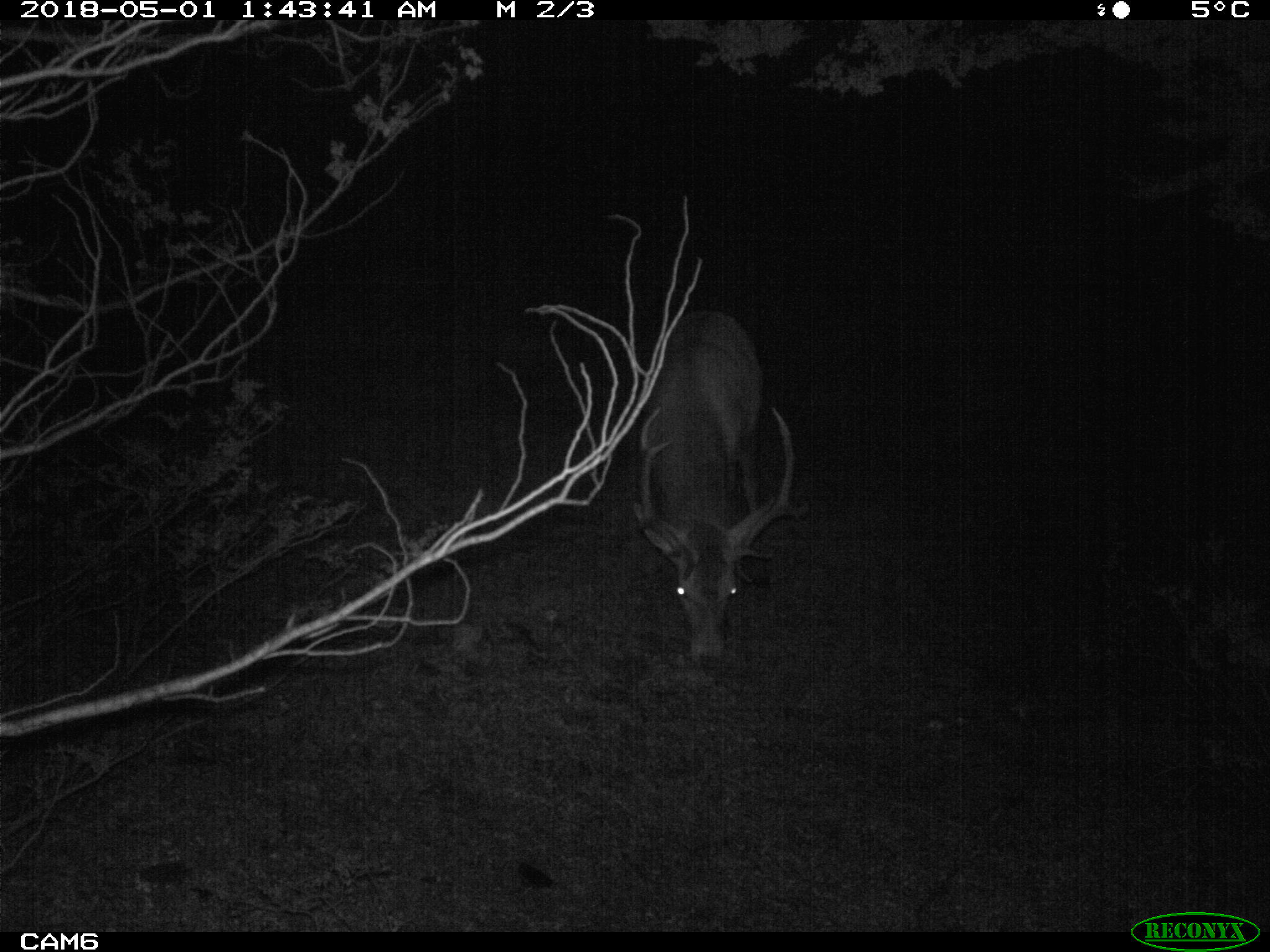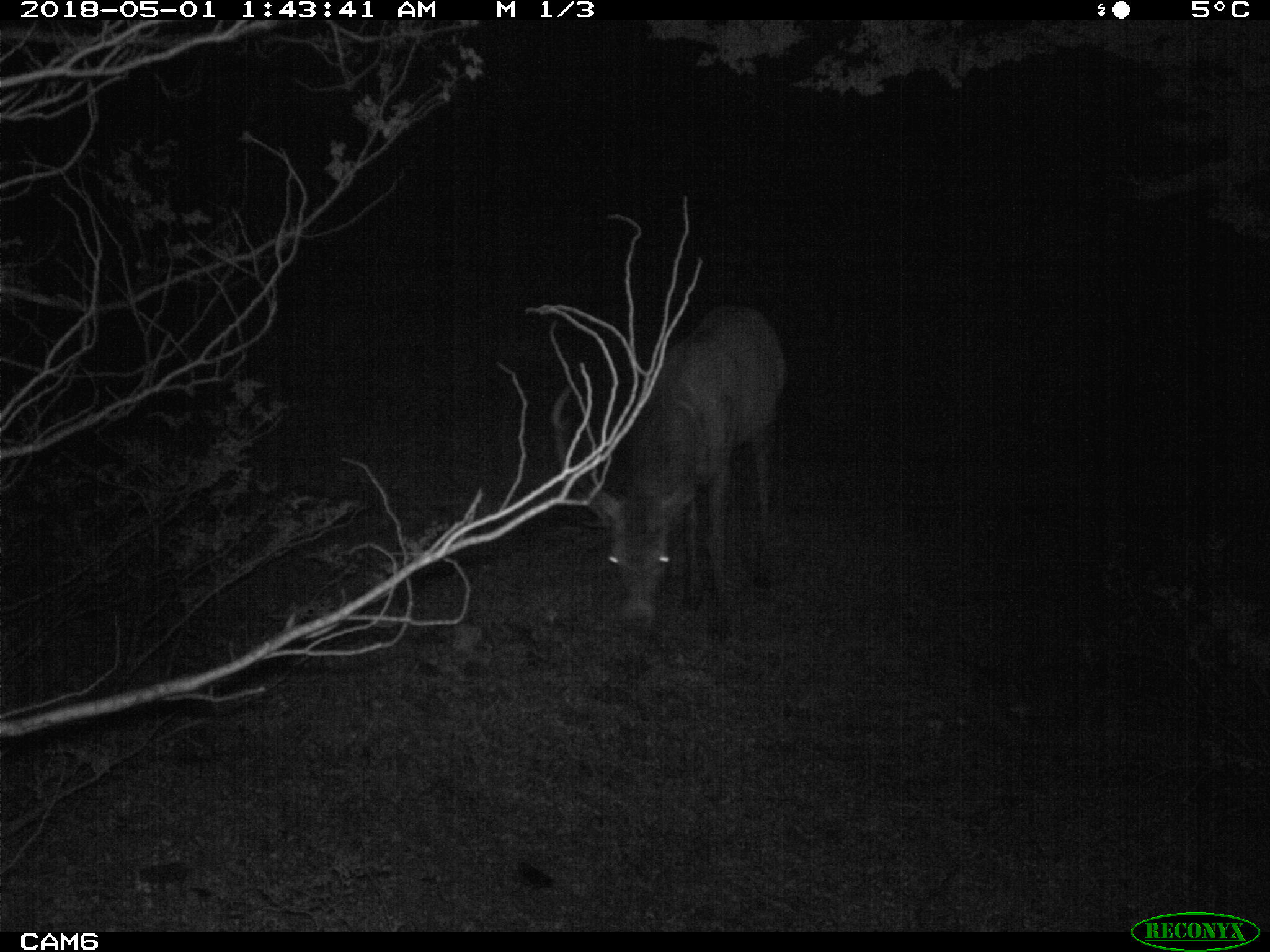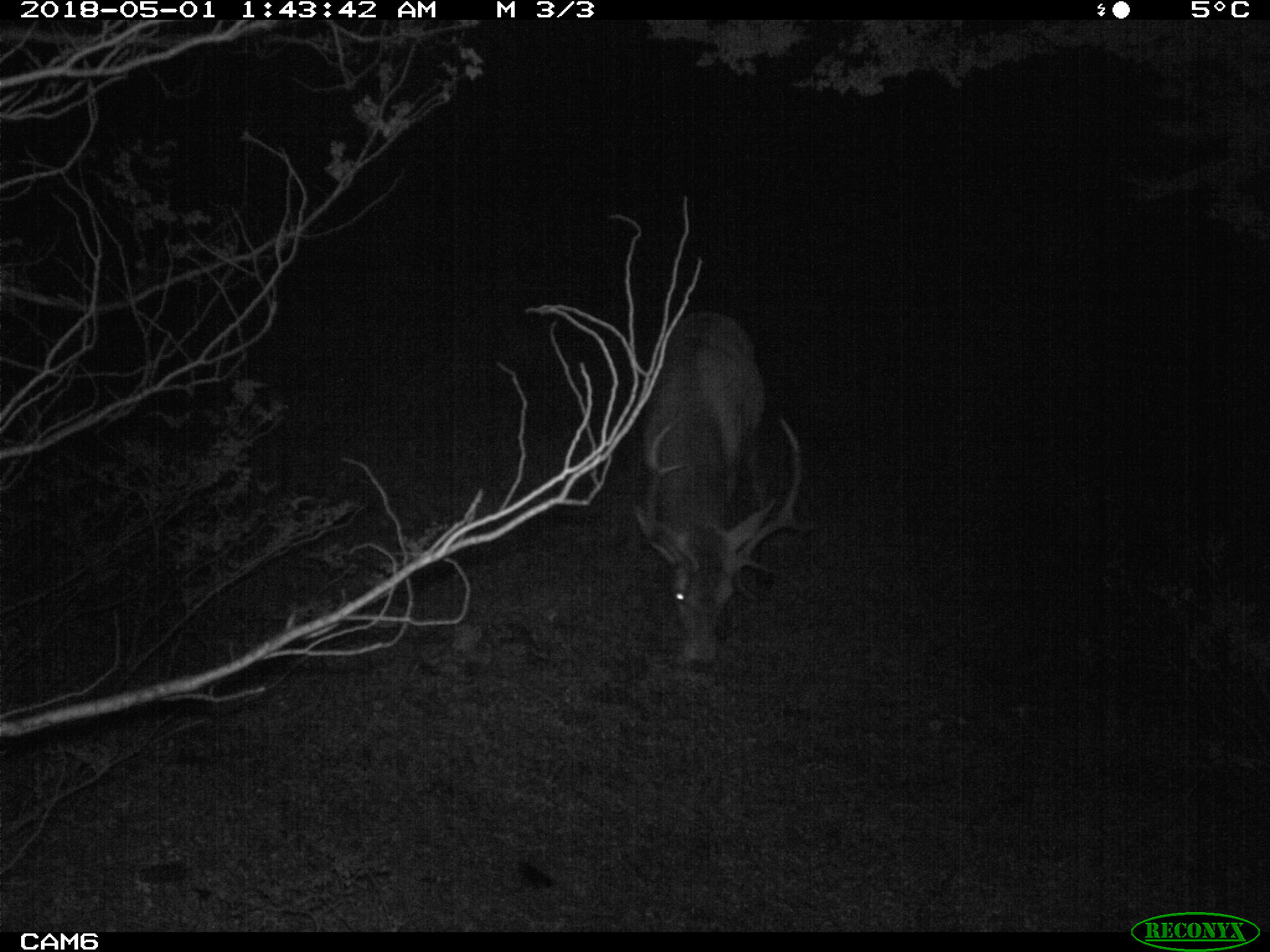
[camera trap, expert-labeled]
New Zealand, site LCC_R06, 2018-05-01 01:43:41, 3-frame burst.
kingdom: Animalia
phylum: Chordata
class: Mammalia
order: Artiodactyla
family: Cervidae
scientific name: Cervidae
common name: deer